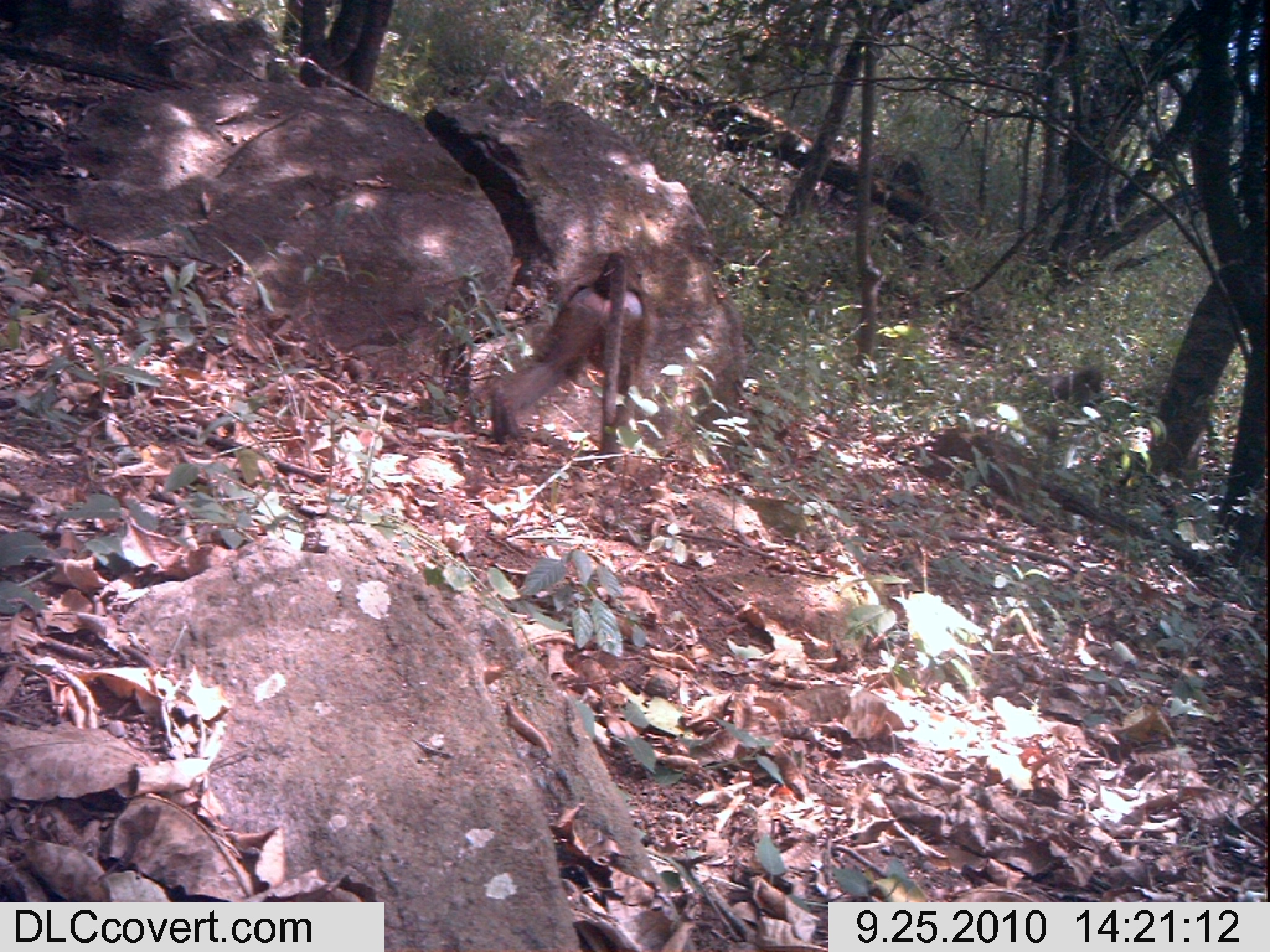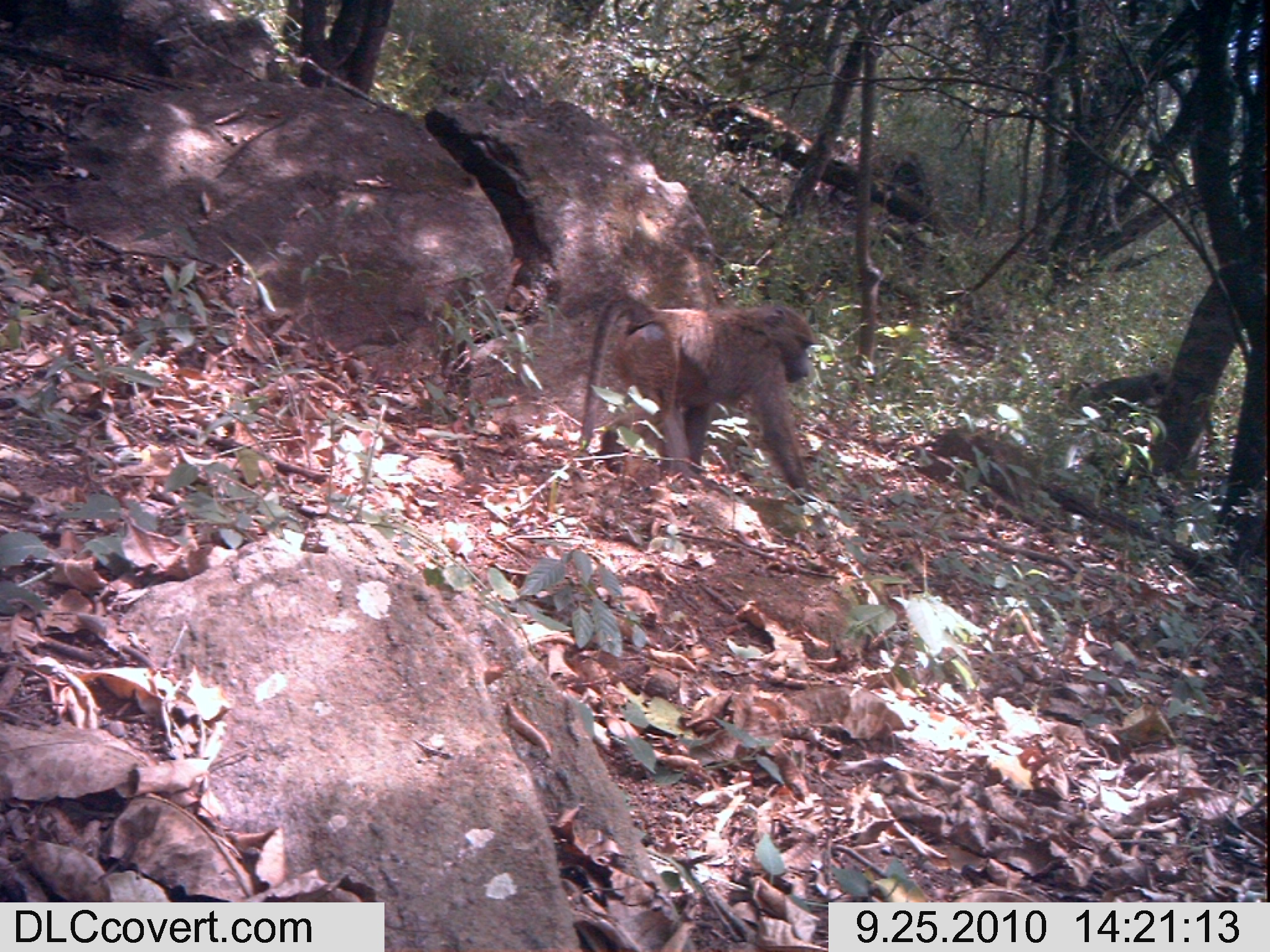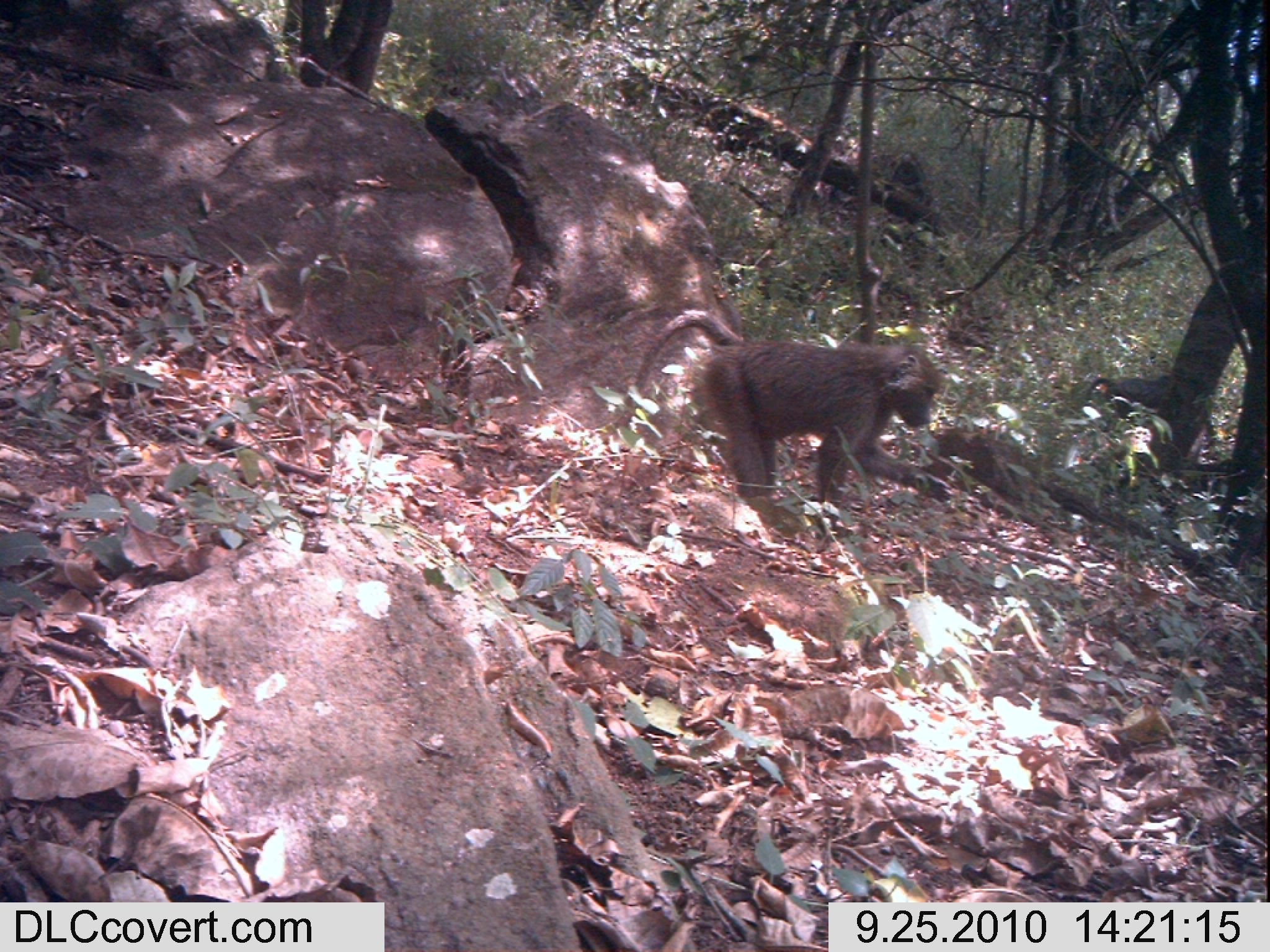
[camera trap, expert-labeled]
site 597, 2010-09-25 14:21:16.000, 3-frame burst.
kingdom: Animalia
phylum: Chordata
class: Mammalia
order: Primates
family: Cercopithecidae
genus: Papio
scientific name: Papio anubis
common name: olive baboon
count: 2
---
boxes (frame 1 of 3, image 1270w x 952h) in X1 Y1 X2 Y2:
papio anubis: 481 249 648 473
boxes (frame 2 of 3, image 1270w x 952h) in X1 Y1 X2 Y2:
papio anubis: 574 286 822 509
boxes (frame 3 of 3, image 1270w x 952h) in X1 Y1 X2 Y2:
papio anubis: 622 302 953 525